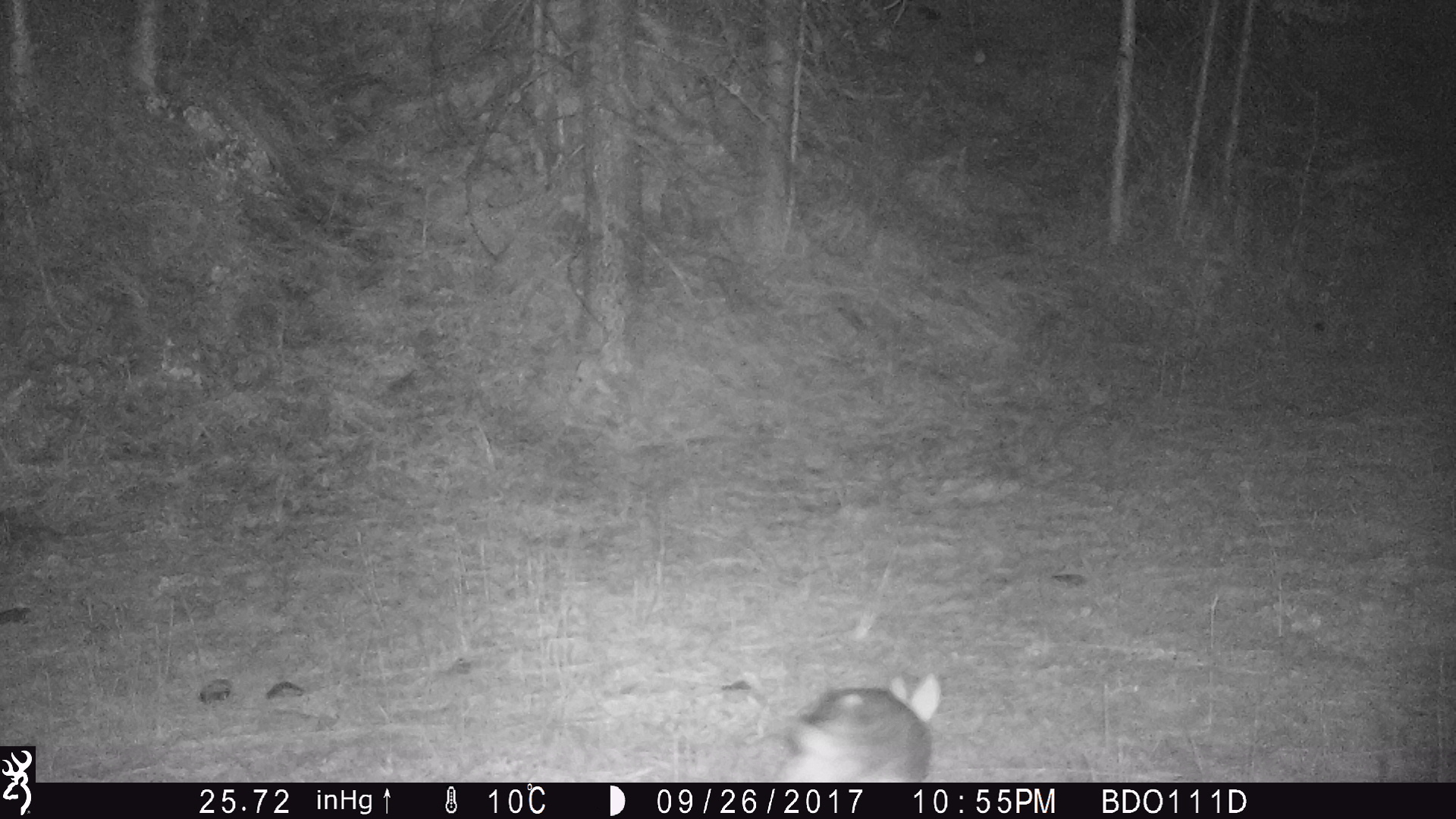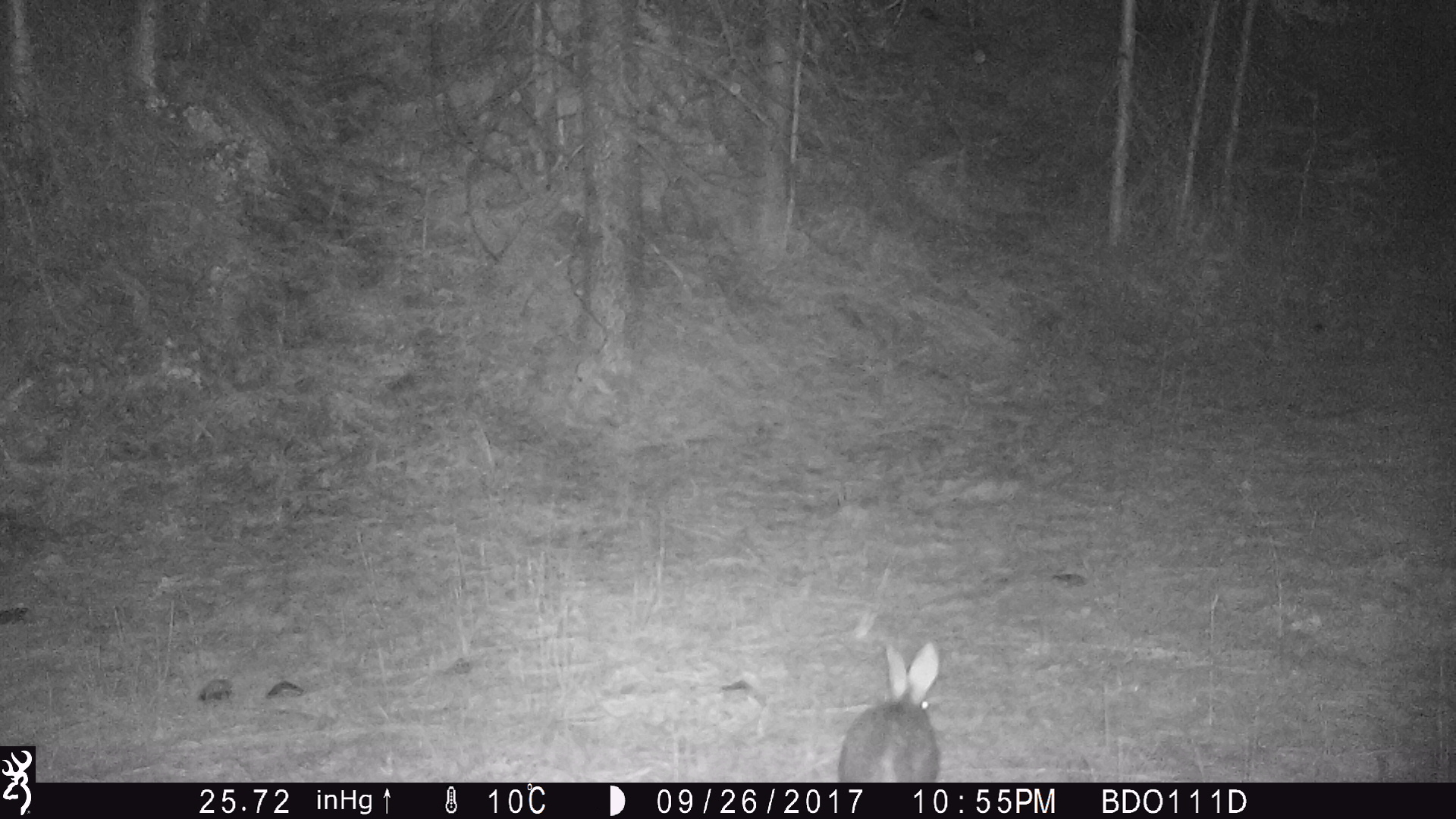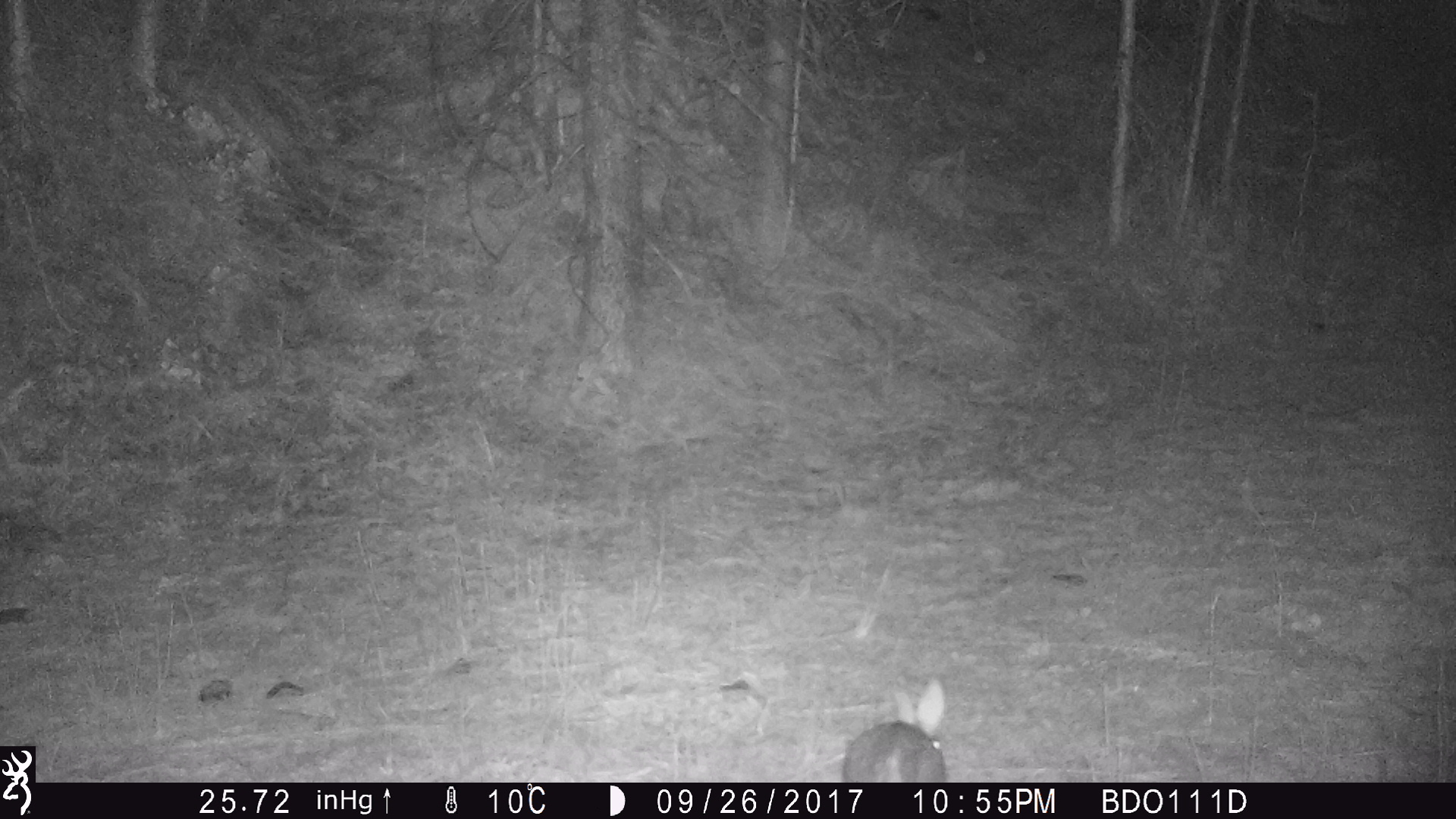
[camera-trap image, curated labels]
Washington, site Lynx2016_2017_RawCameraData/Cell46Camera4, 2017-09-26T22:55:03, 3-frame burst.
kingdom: Animalia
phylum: Chordata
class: Mammalia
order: Lagomorpha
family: Leporidae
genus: Lepus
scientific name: Lepus americanus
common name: snowshoe hare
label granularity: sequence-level